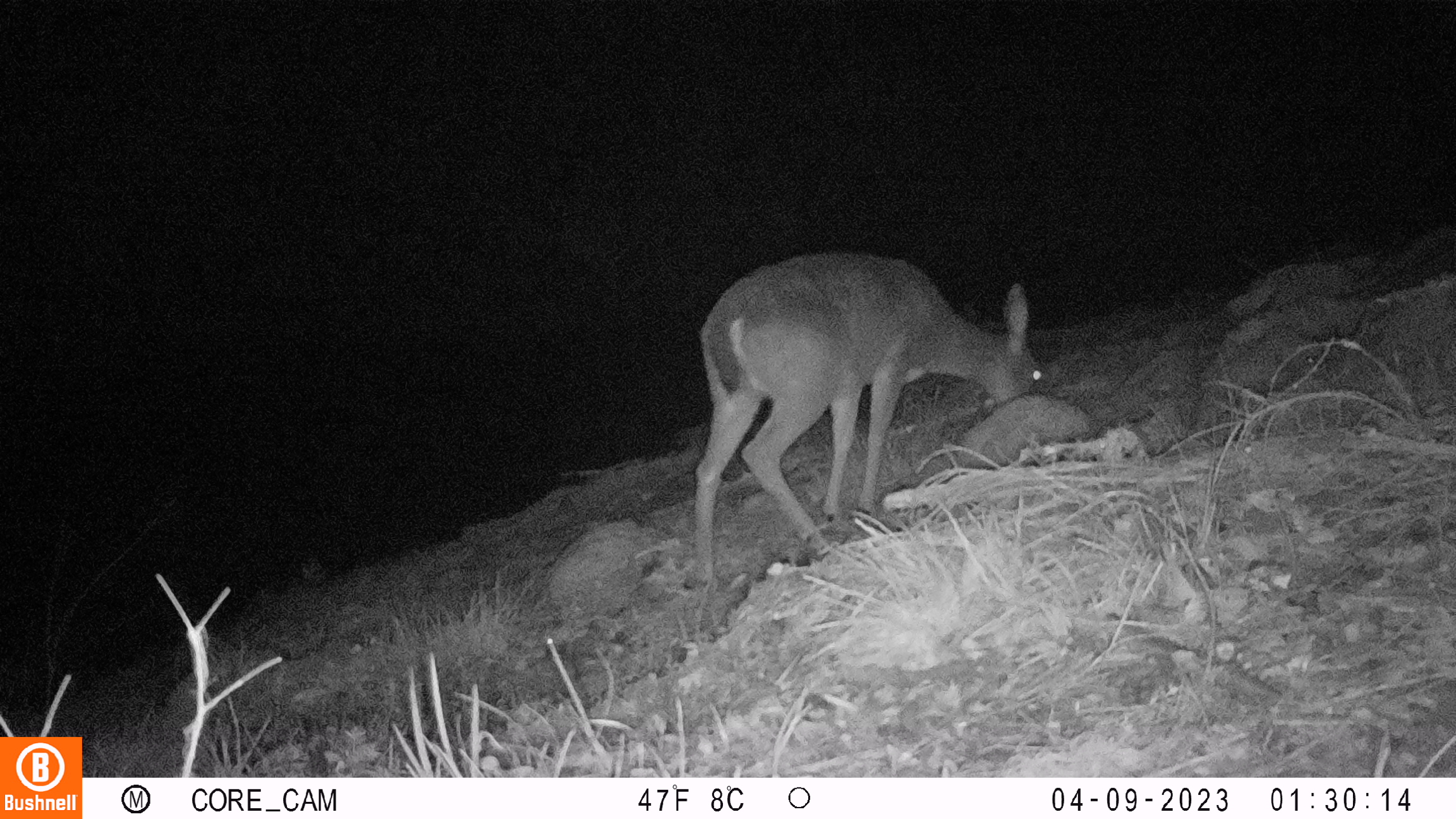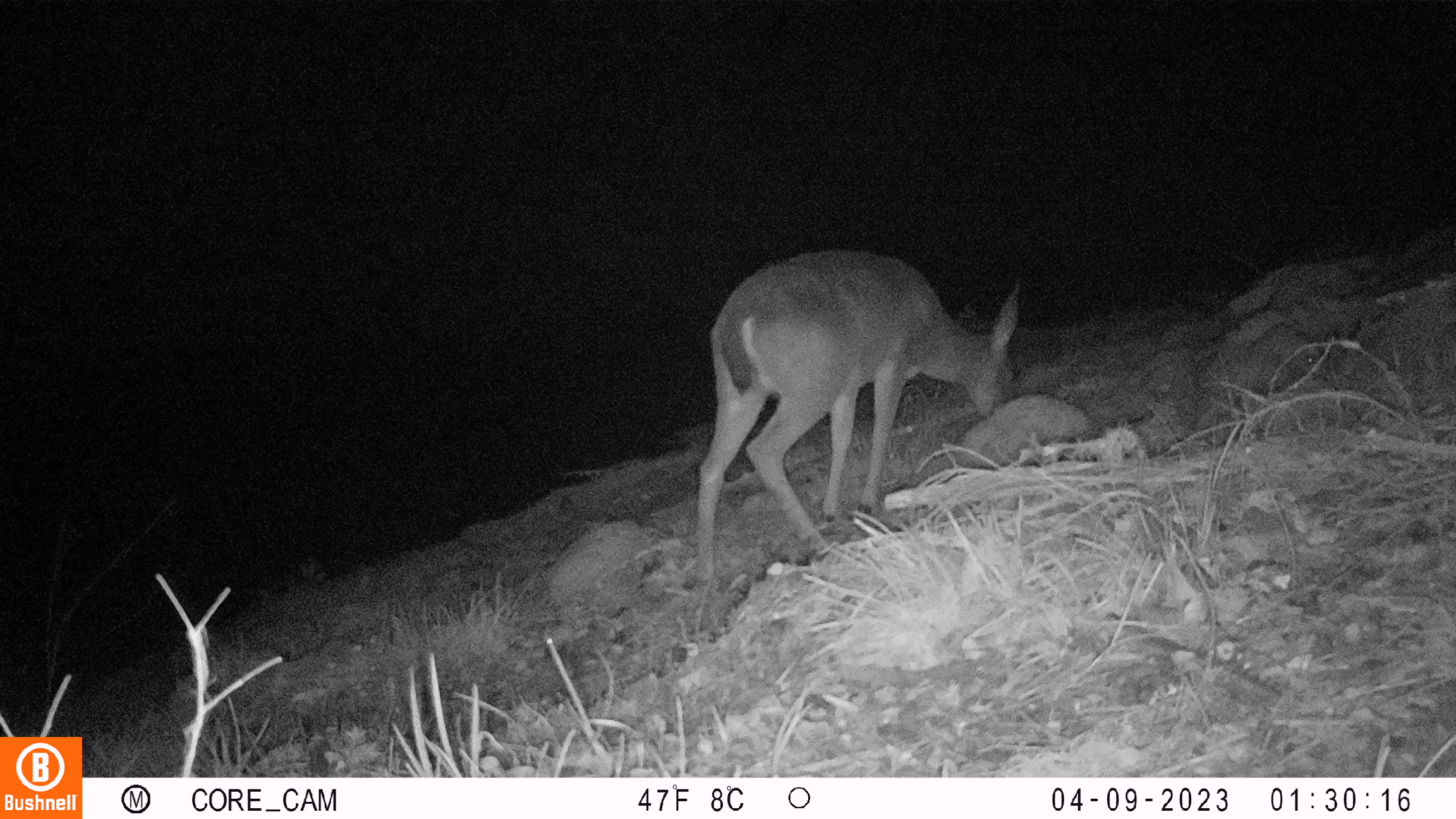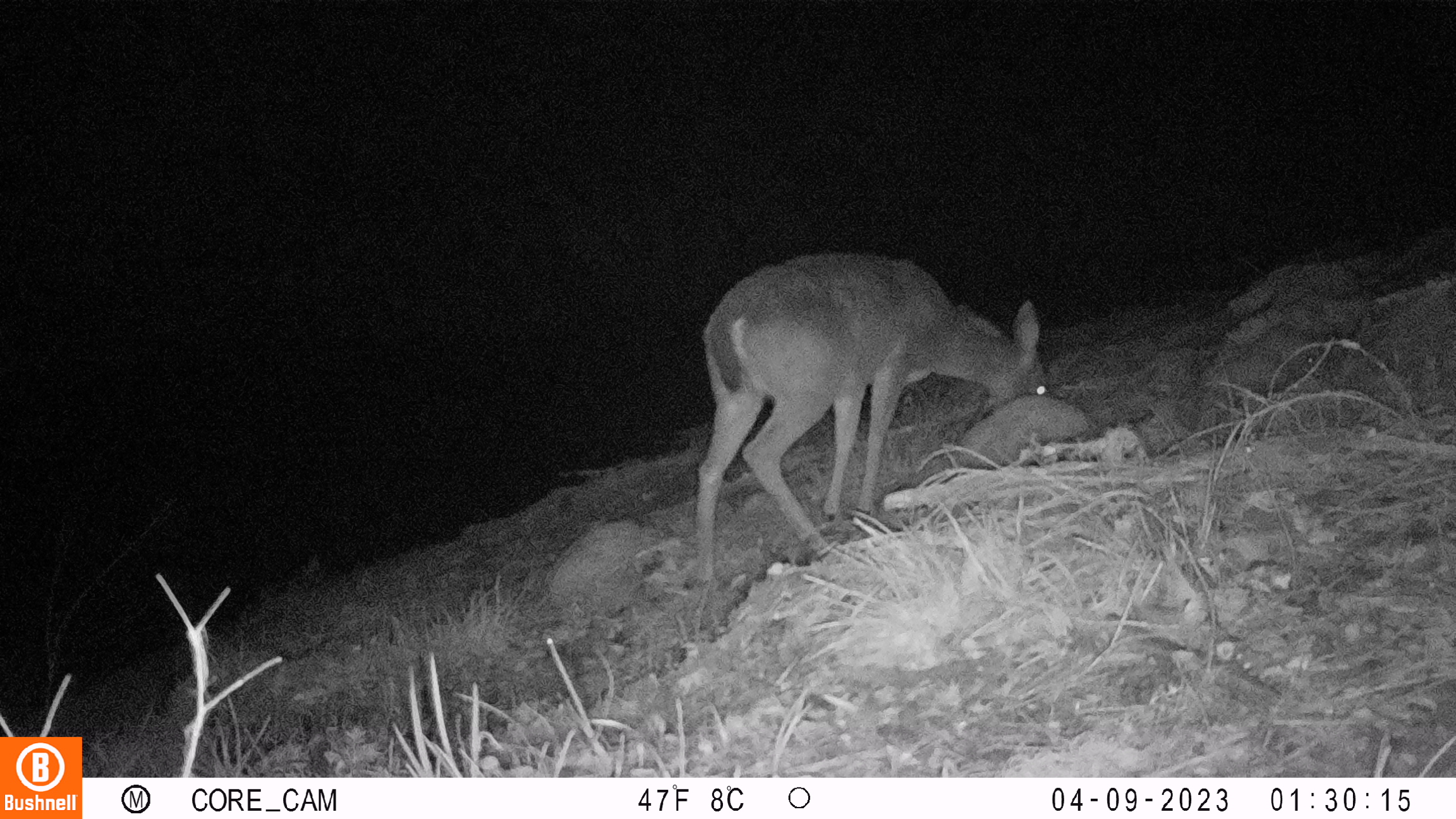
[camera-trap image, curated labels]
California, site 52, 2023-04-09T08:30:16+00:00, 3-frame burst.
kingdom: Animalia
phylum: Chordata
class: Mammalia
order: Artiodactyla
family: Cervidae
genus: Odocoileus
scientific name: Odocoileus hemionus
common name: mule deer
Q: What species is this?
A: Mule deer (Odocoileus hemionus).